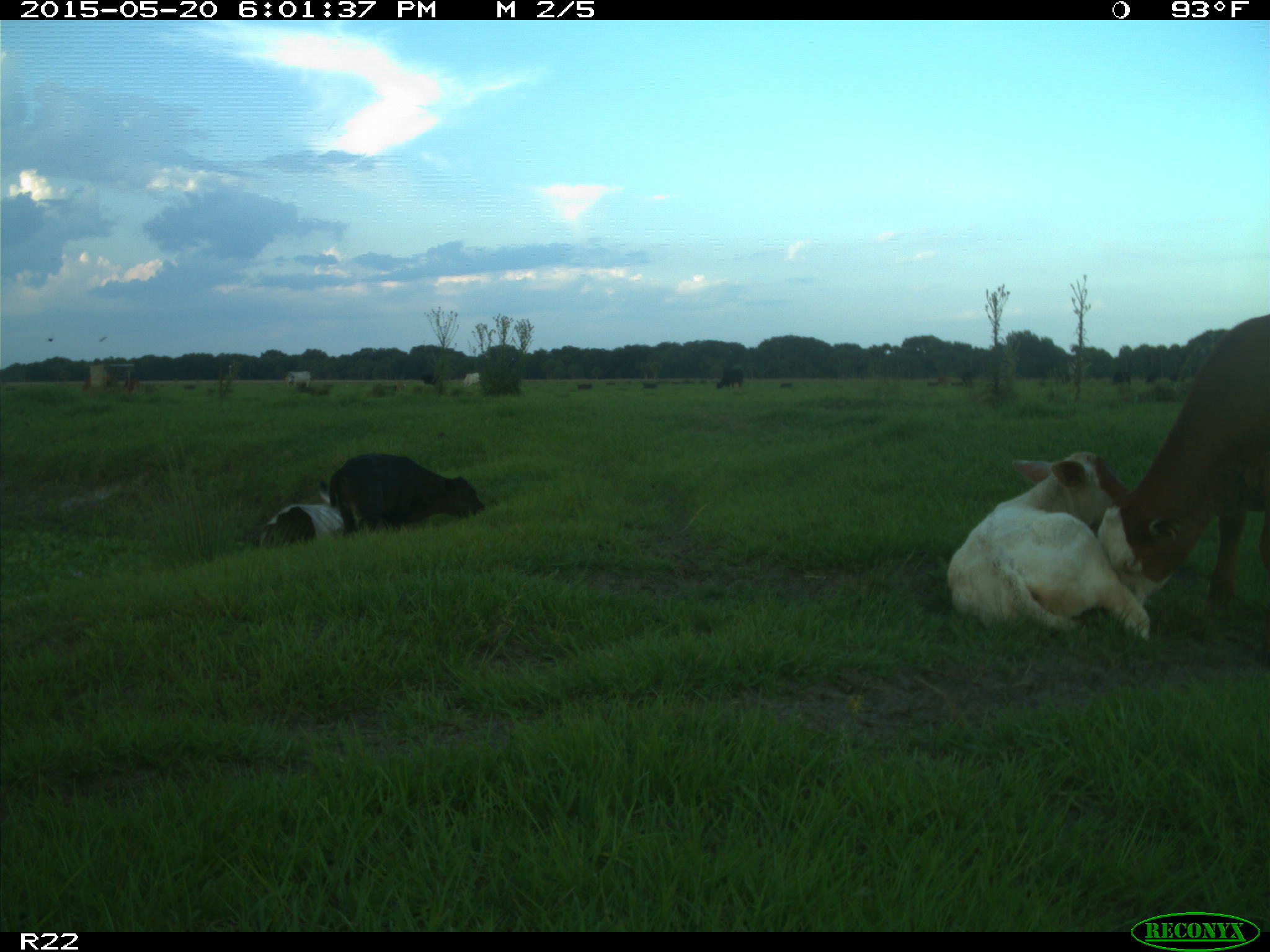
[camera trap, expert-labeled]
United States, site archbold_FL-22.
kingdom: Animalia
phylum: Chordata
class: Mammalia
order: Artiodactyla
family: Bovidae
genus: Bos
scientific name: Bos taurus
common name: domestic cow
Bos taurus (domestic cow).